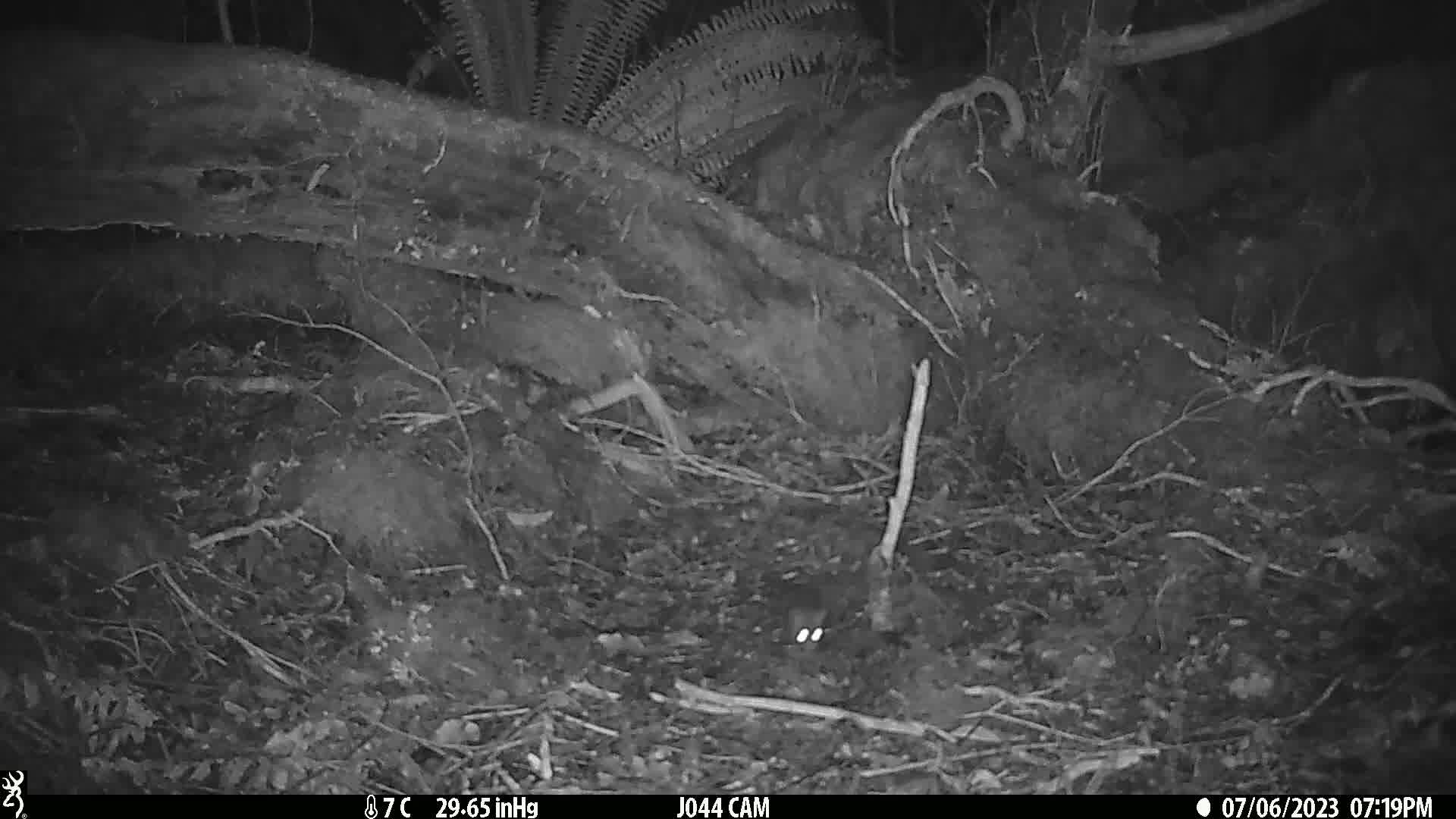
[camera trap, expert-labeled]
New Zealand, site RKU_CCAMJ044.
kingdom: Animalia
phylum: Chordata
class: Mammalia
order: Rodentia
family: Muridae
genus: Rattus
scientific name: Rattus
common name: rat